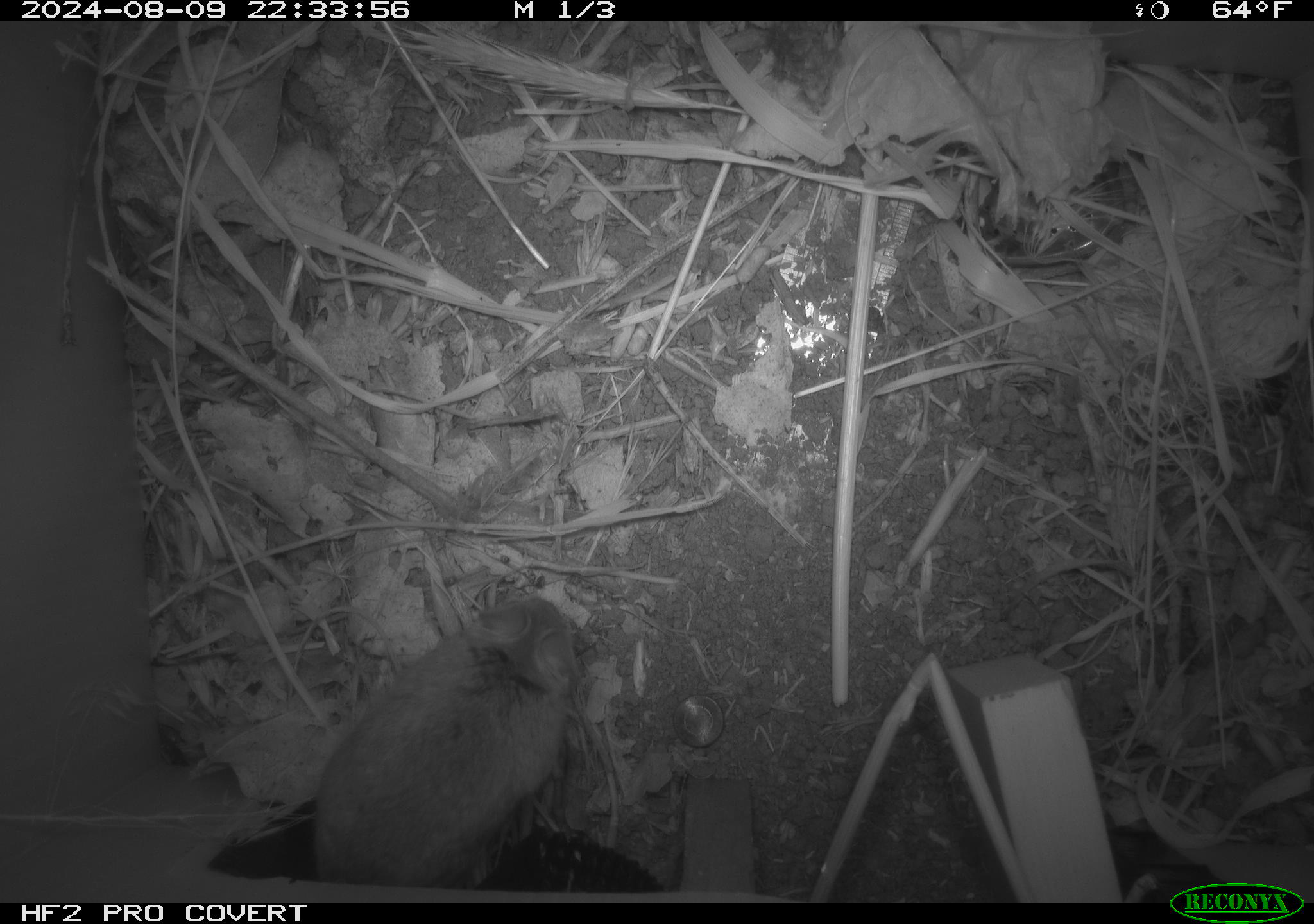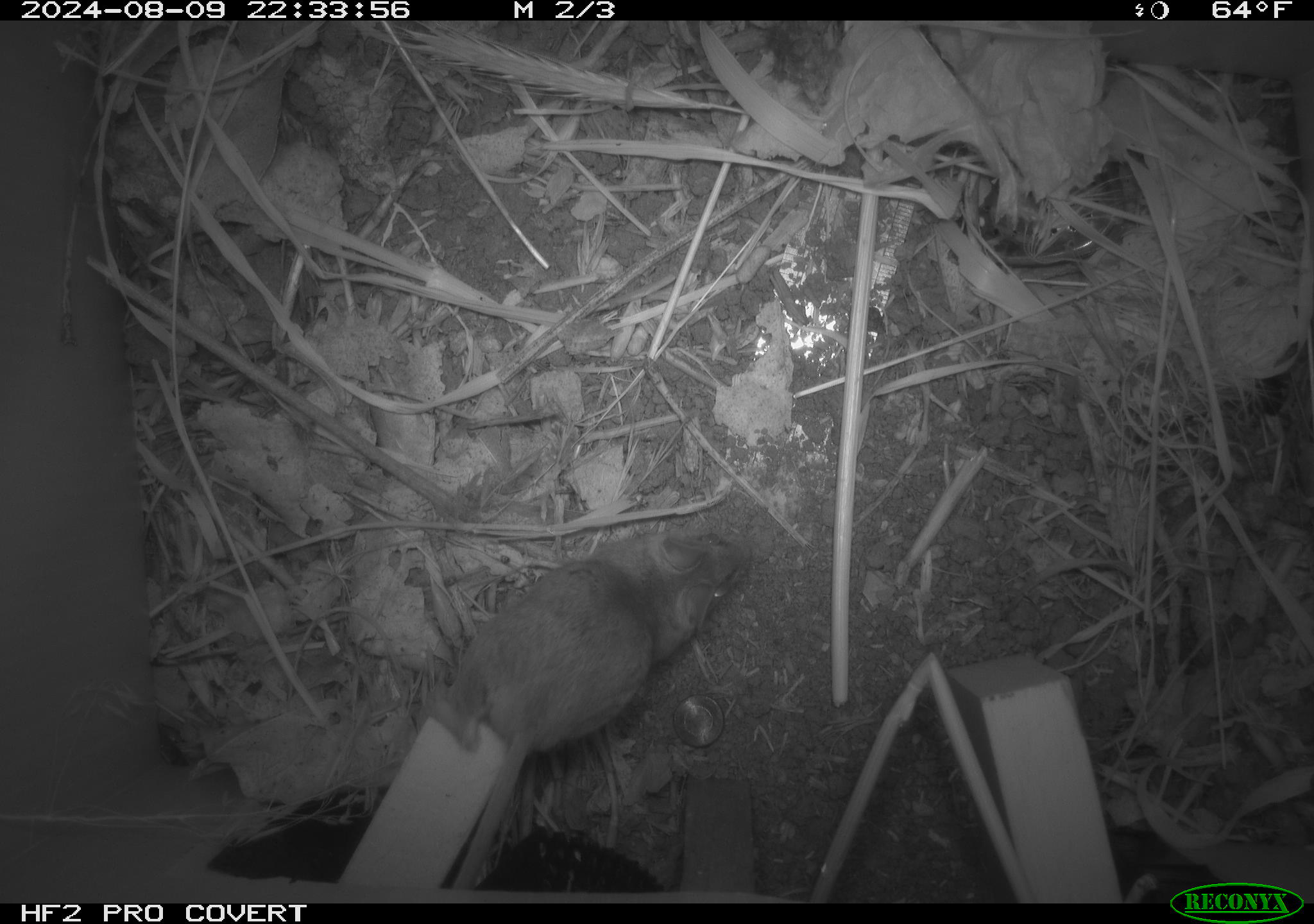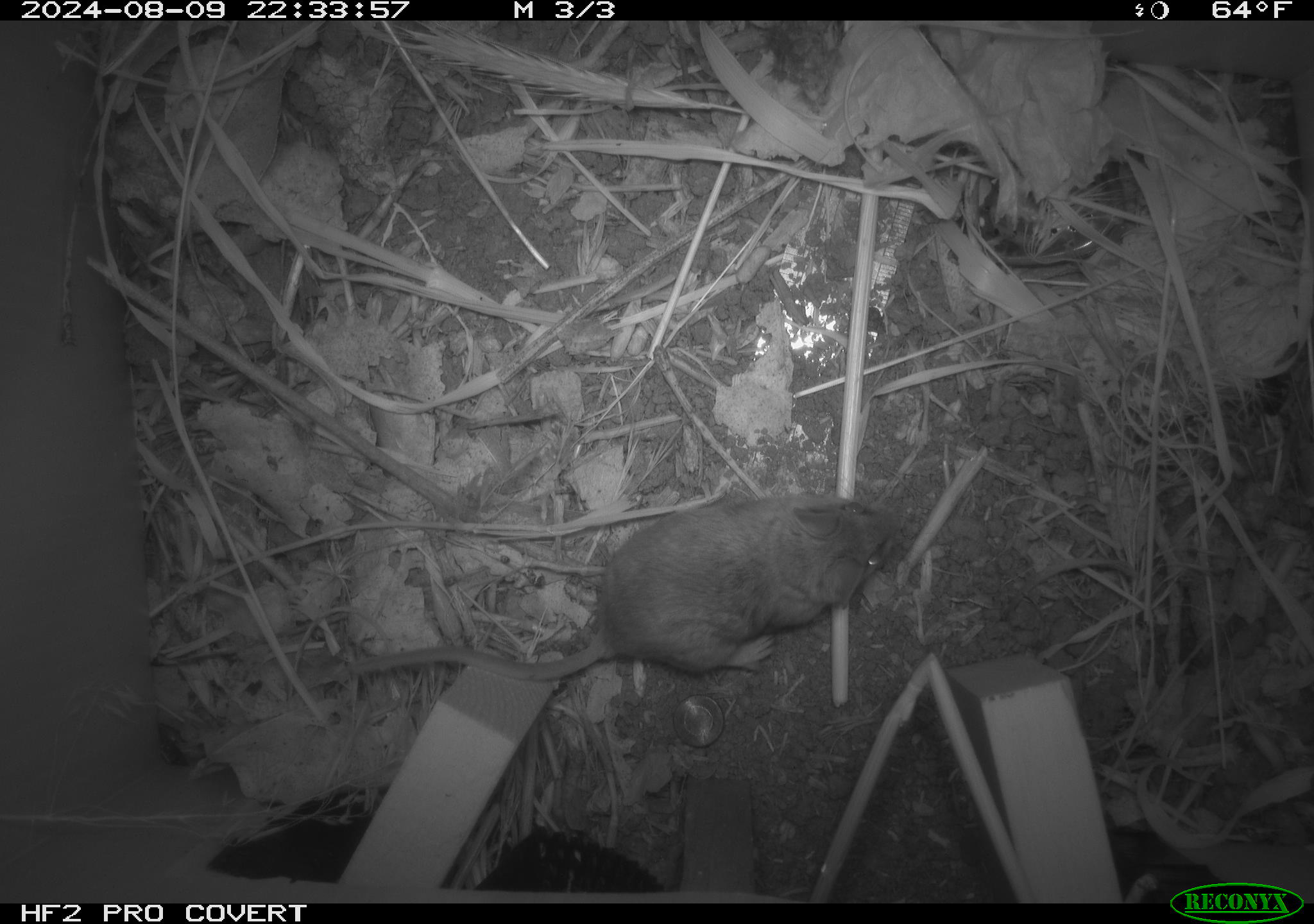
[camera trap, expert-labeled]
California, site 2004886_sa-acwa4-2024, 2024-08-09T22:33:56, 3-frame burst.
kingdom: Animalia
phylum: Chordata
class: Mammalia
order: Rodentia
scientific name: Rodentia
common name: mouse species